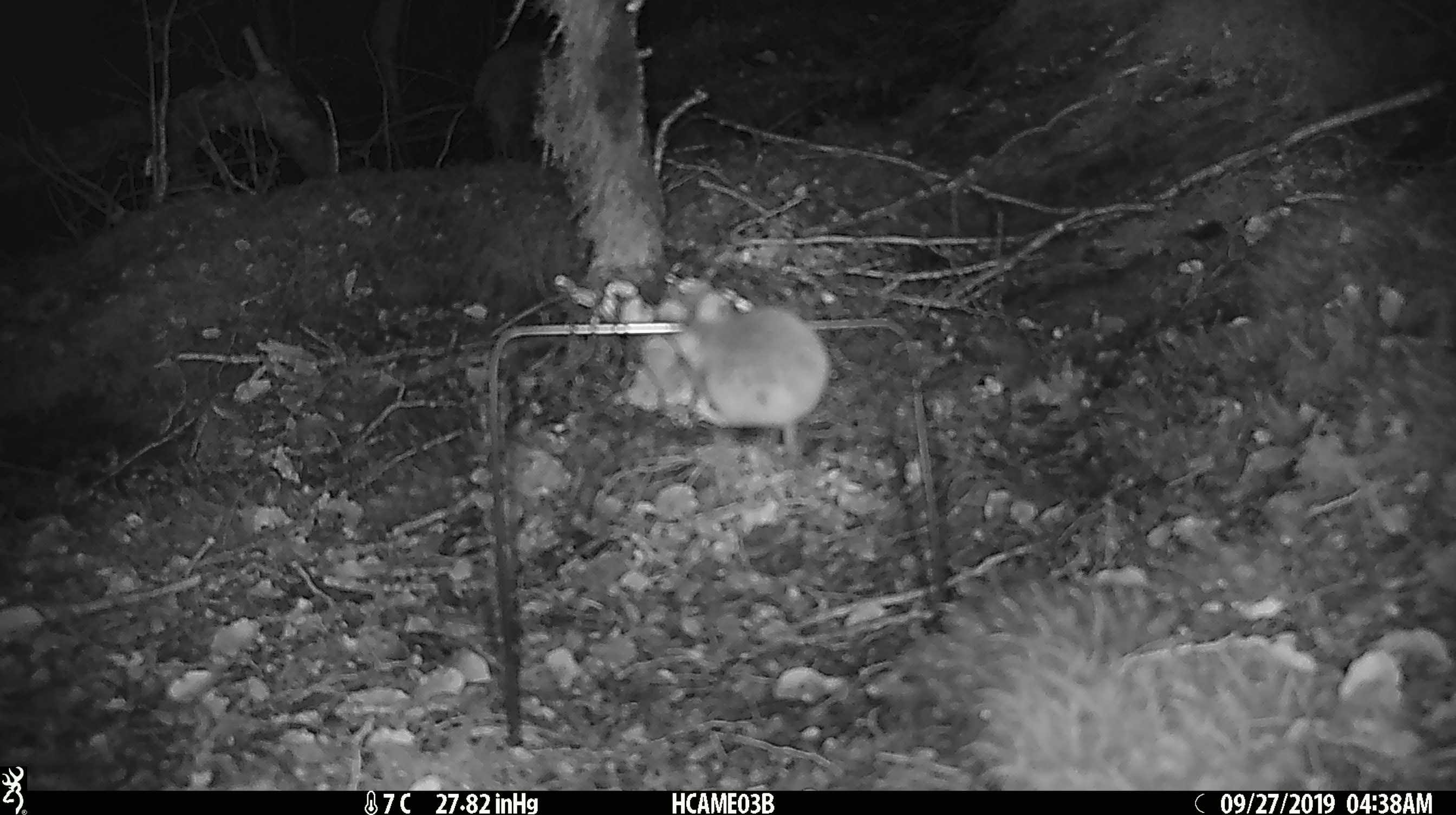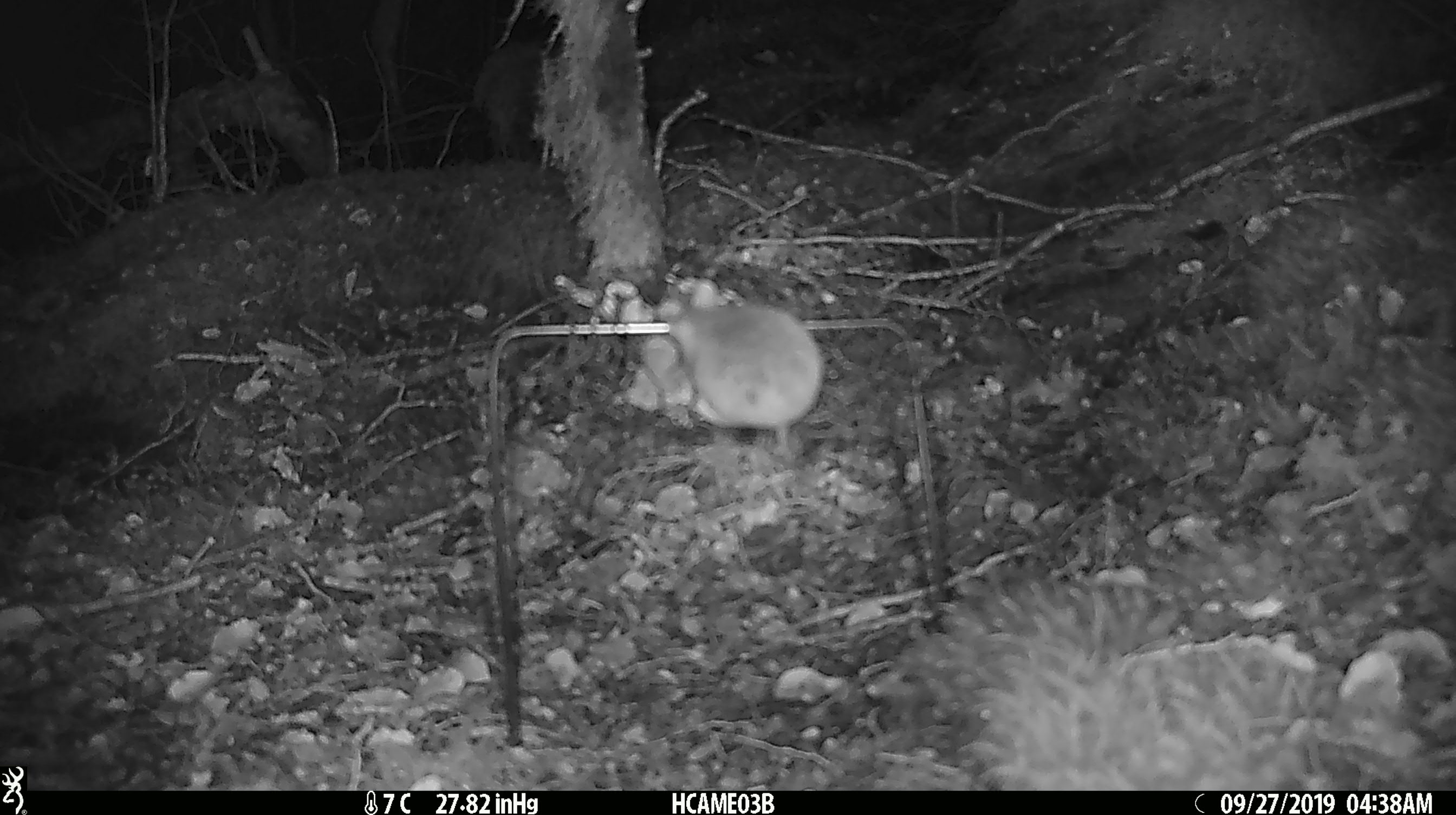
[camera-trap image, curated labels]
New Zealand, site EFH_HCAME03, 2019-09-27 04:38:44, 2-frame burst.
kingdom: Animalia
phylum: Chordata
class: Mammalia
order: Rodentia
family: Muridae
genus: Mus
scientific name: Mus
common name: mouse